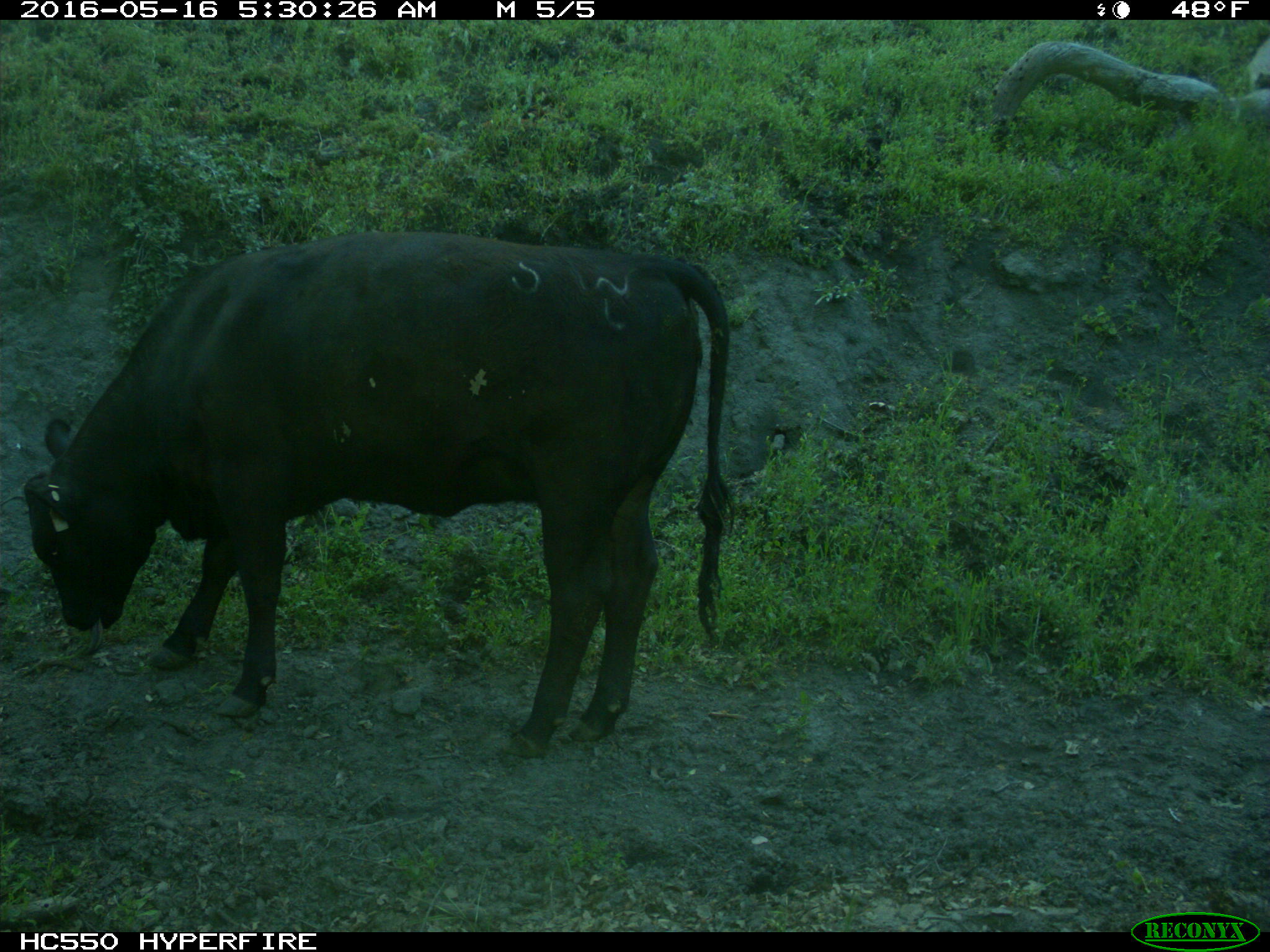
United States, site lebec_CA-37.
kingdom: Animalia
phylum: Chordata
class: Mammalia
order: Artiodactyla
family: Bovidae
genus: Bos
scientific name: Bos taurus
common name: domestic cow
Bos taurus (domestic cow).